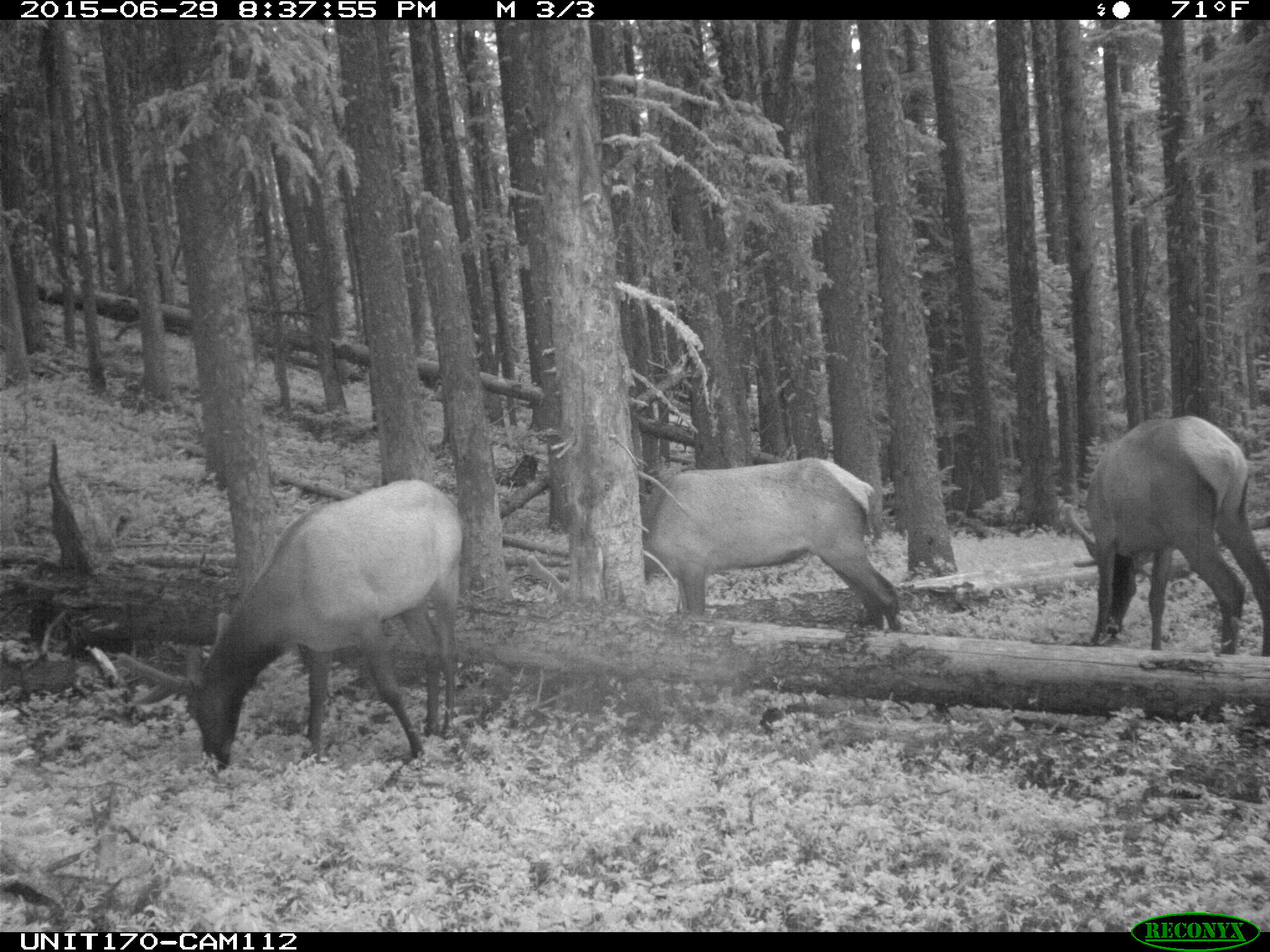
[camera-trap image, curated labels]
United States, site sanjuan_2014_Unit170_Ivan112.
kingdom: Animalia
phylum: Chordata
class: Mammalia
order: Artiodactyla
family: Cervidae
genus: Cervus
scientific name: Cervus elaphus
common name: red deer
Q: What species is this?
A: Cervus elaphus (red deer).